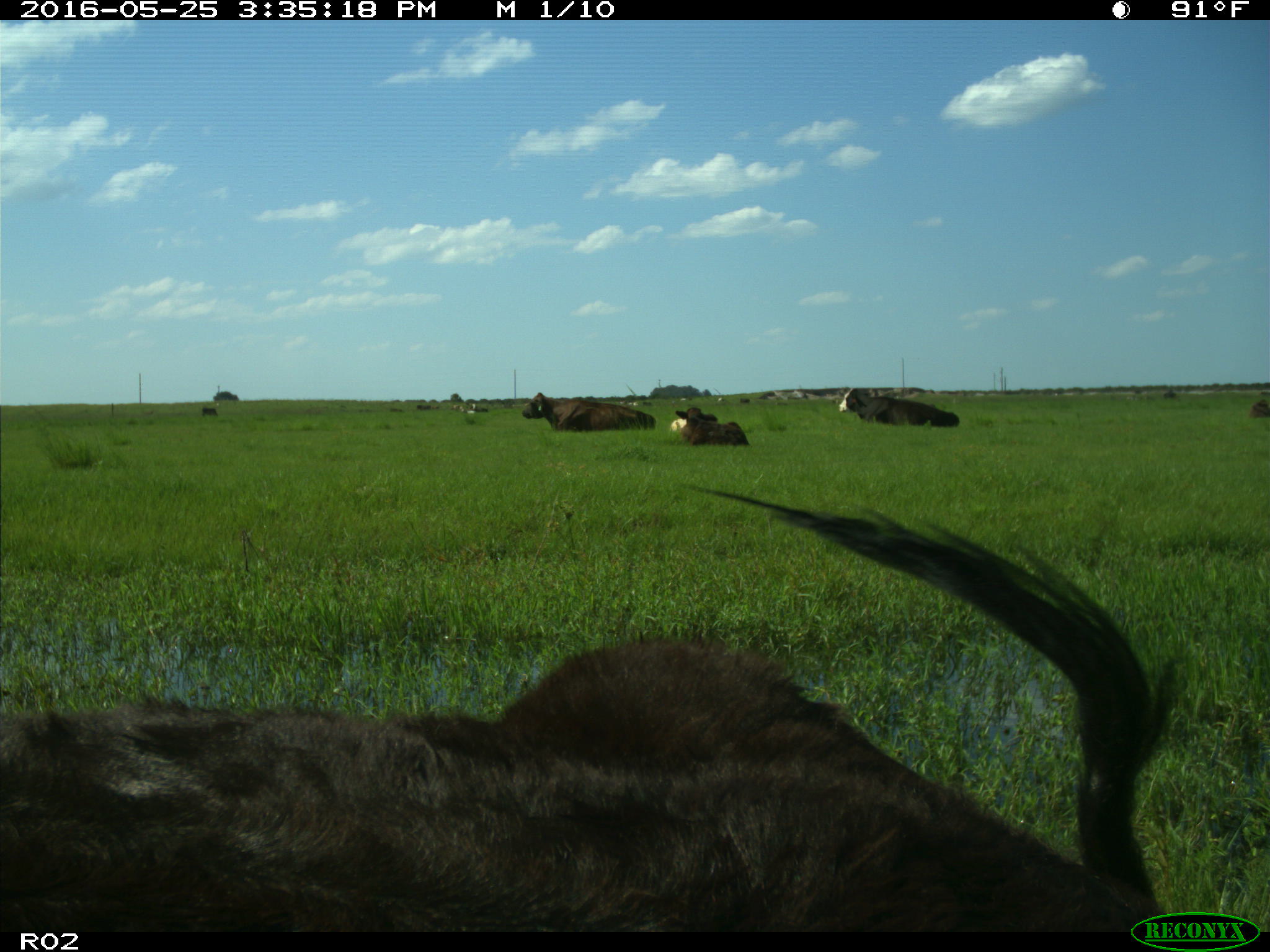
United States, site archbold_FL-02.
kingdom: Animalia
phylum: Chordata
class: Mammalia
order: Artiodactyla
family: Bovidae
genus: Bos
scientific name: Bos taurus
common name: domestic cow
Bos taurus (domestic cow).